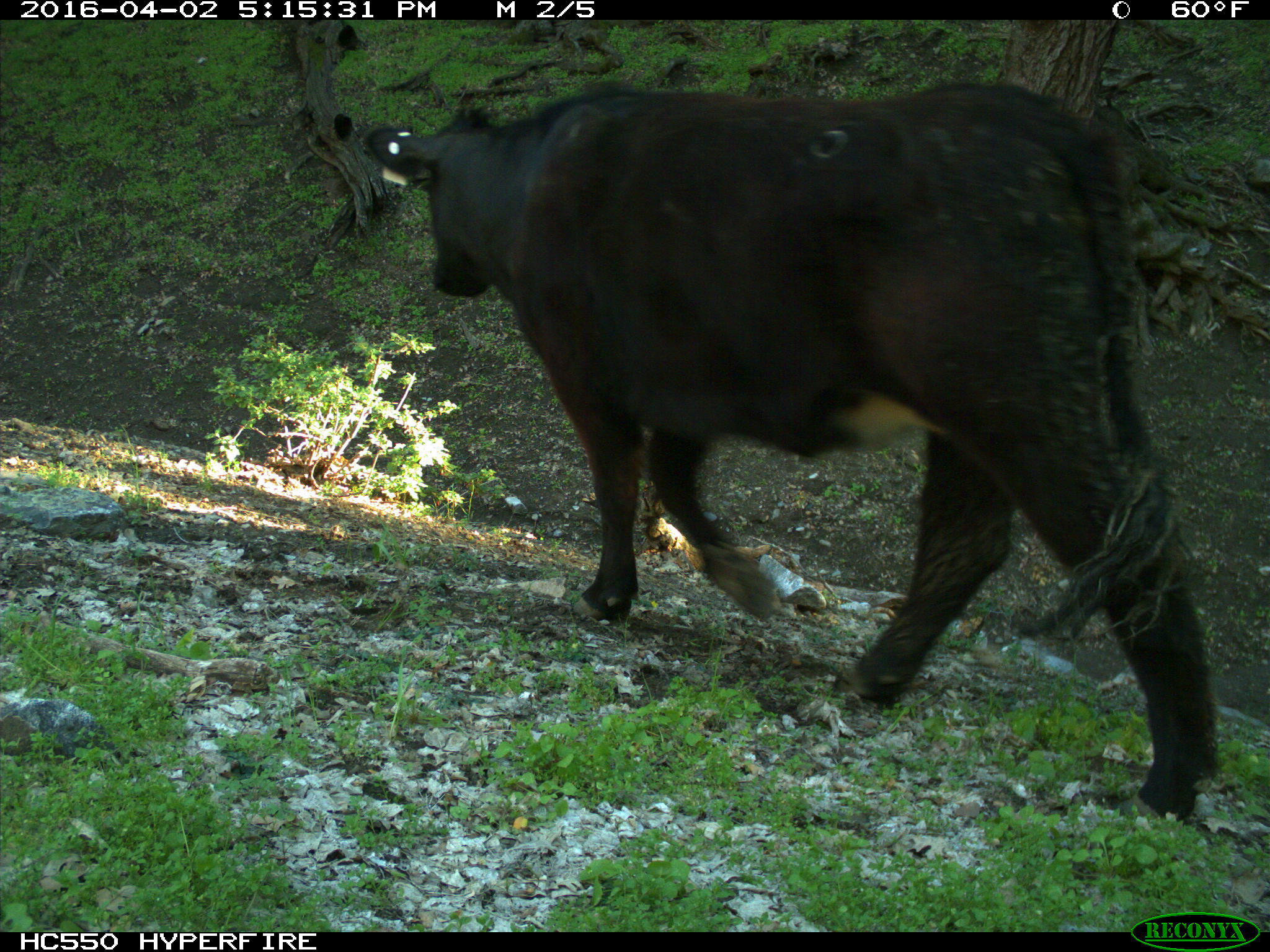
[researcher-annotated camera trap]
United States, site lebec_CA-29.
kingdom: Animalia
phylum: Chordata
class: Mammalia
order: Artiodactyla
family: Bovidae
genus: Bos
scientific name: Bos taurus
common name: domestic cow